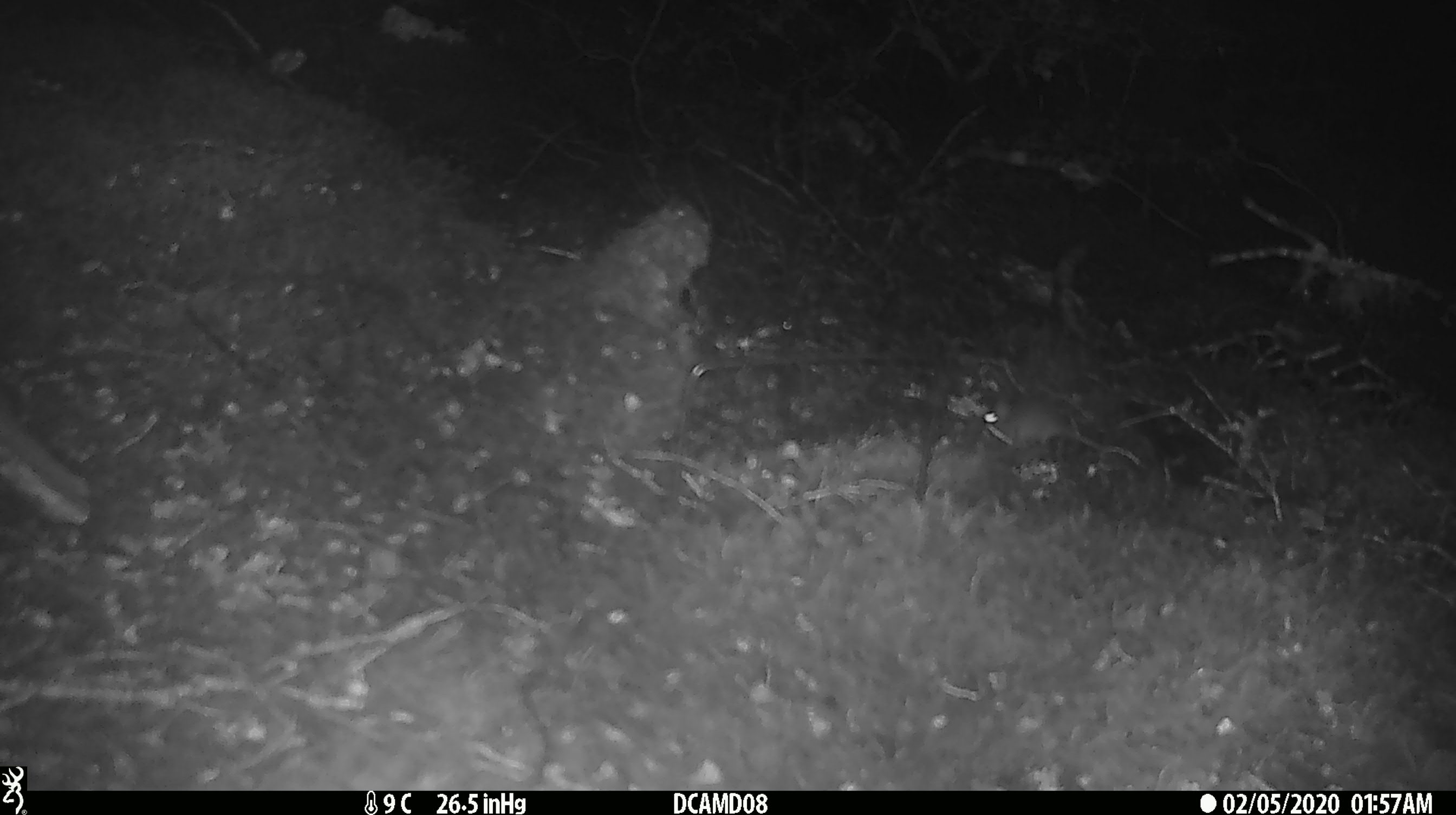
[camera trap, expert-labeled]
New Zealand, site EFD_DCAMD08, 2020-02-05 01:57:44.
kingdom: Animalia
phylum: Chordata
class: Mammalia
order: Rodentia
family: Muridae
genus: Mus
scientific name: Mus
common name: mouse